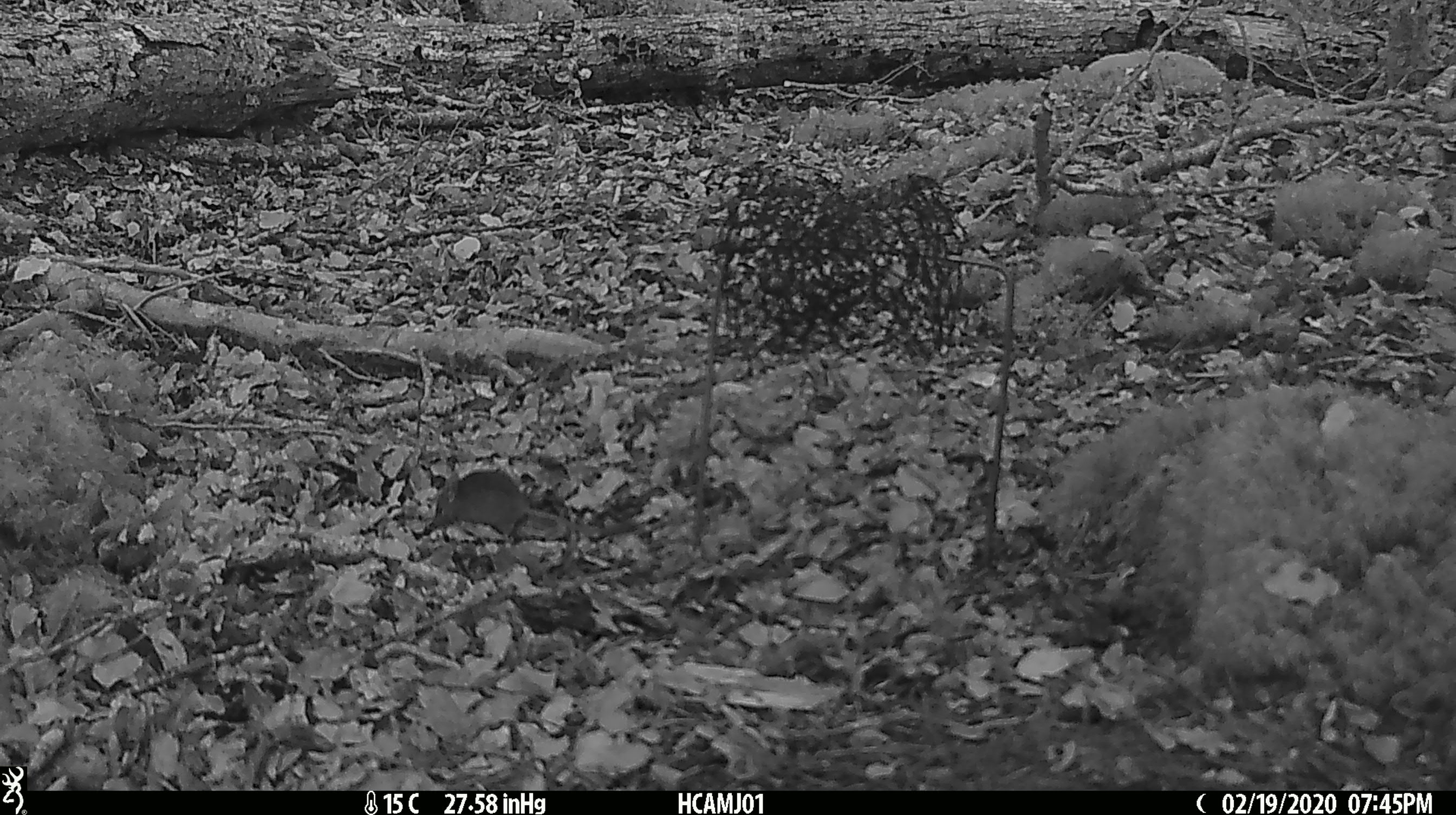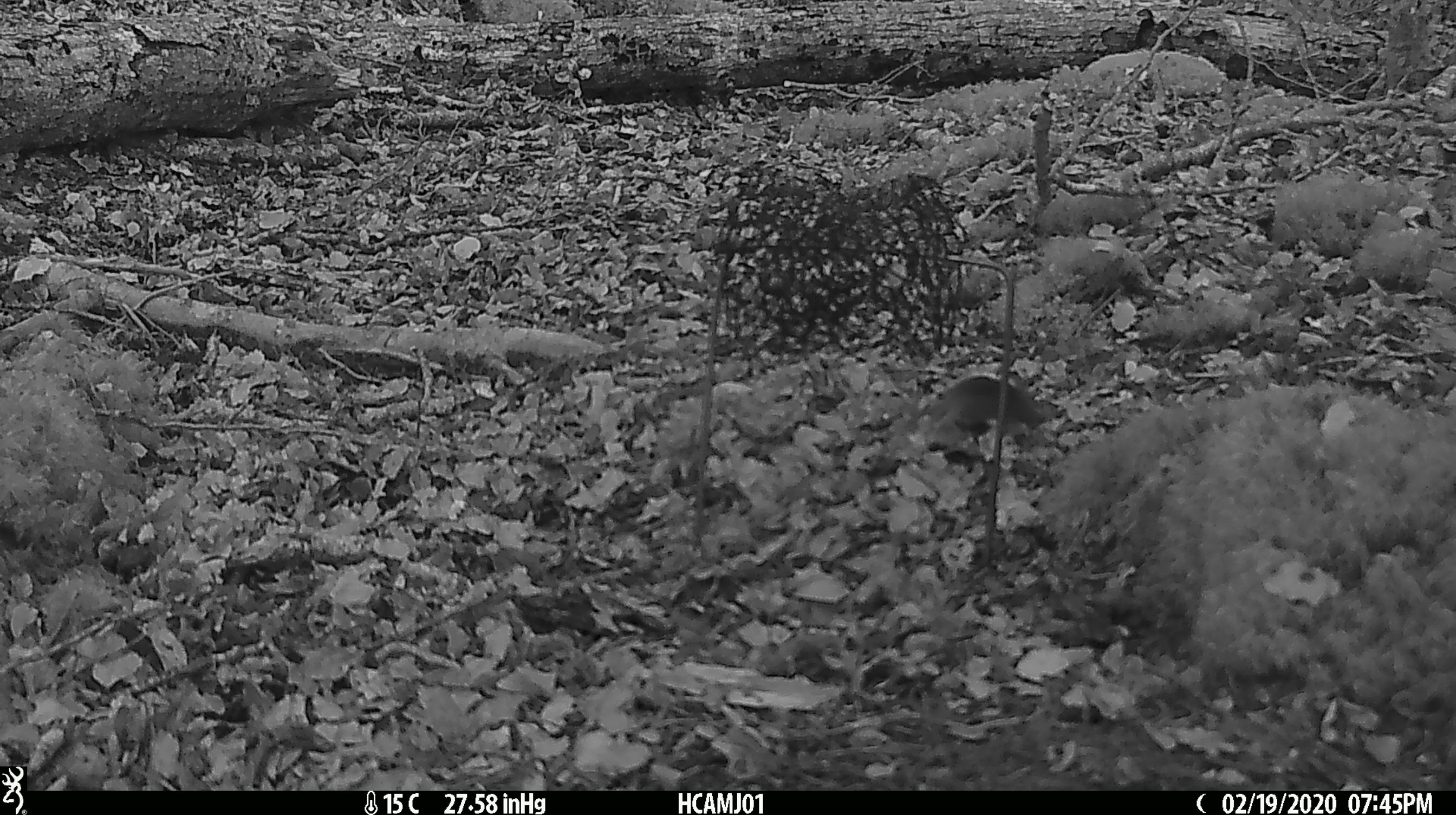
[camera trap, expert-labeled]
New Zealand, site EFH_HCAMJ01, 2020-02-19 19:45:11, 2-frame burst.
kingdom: Animalia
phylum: Chordata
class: Mammalia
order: Rodentia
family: Muridae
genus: Mus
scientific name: Mus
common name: mouse